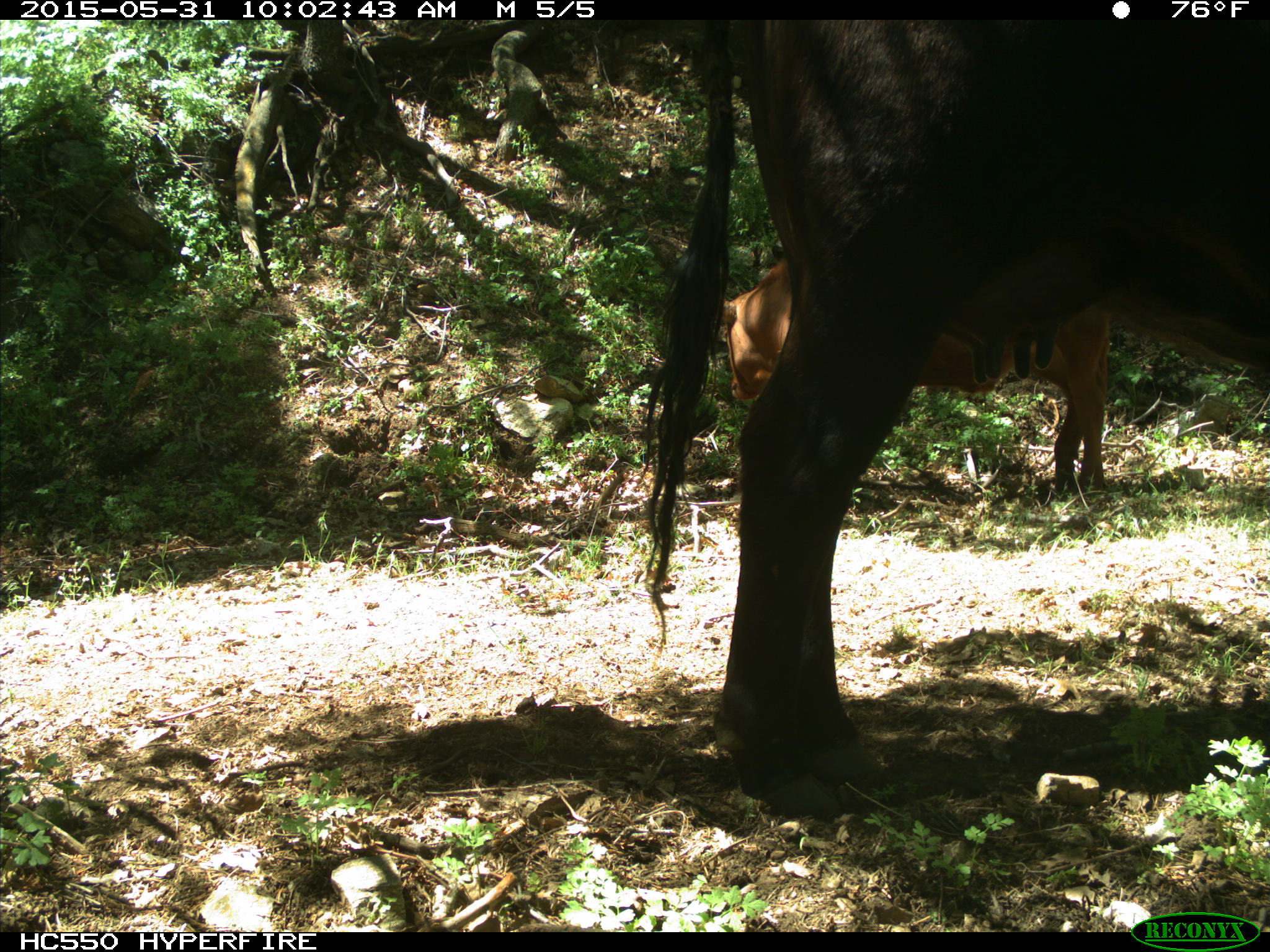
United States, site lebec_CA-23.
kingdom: Animalia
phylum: Chordata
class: Mammalia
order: Artiodactyla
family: Bovidae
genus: Bos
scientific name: Bos taurus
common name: domestic cow